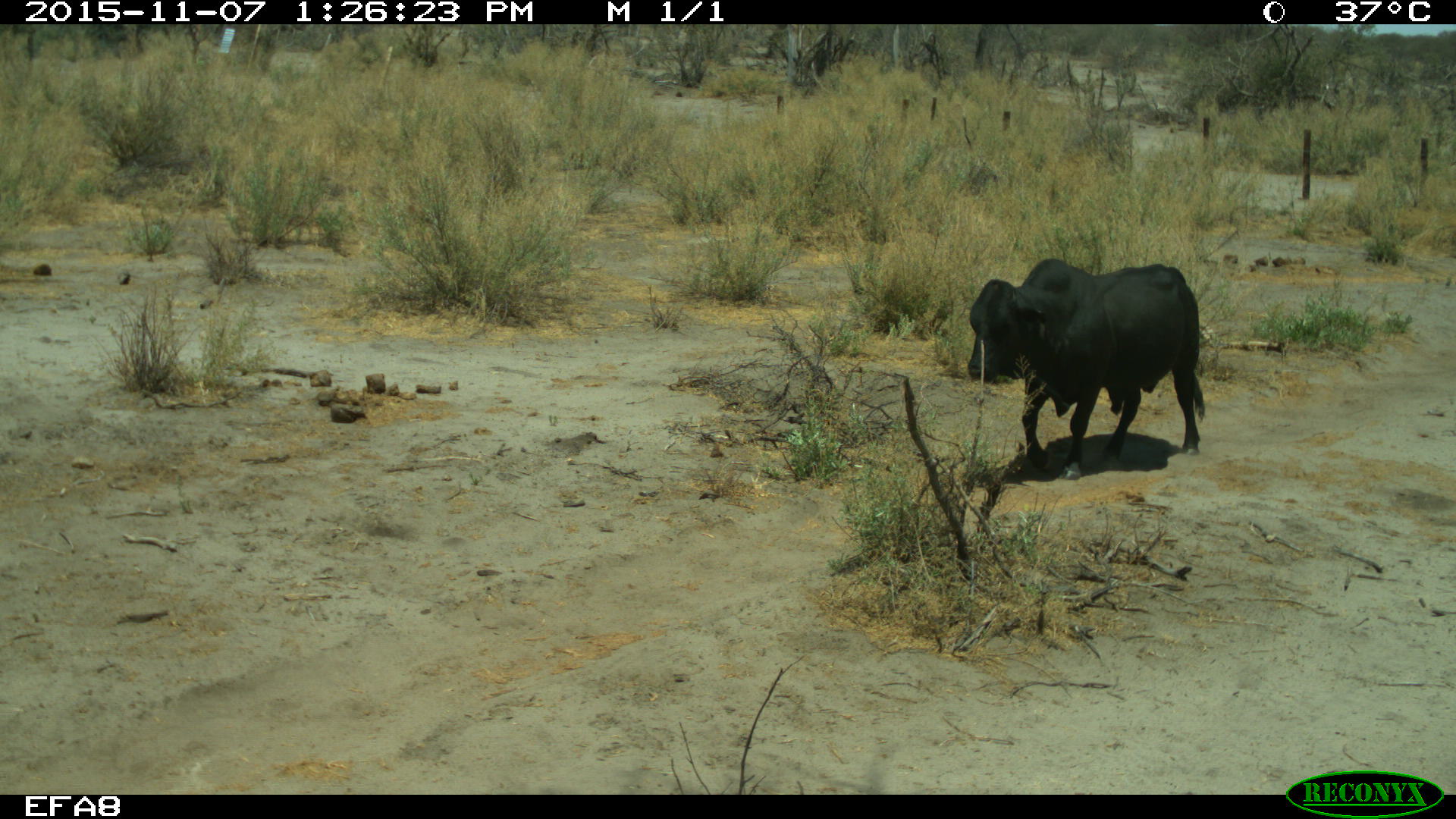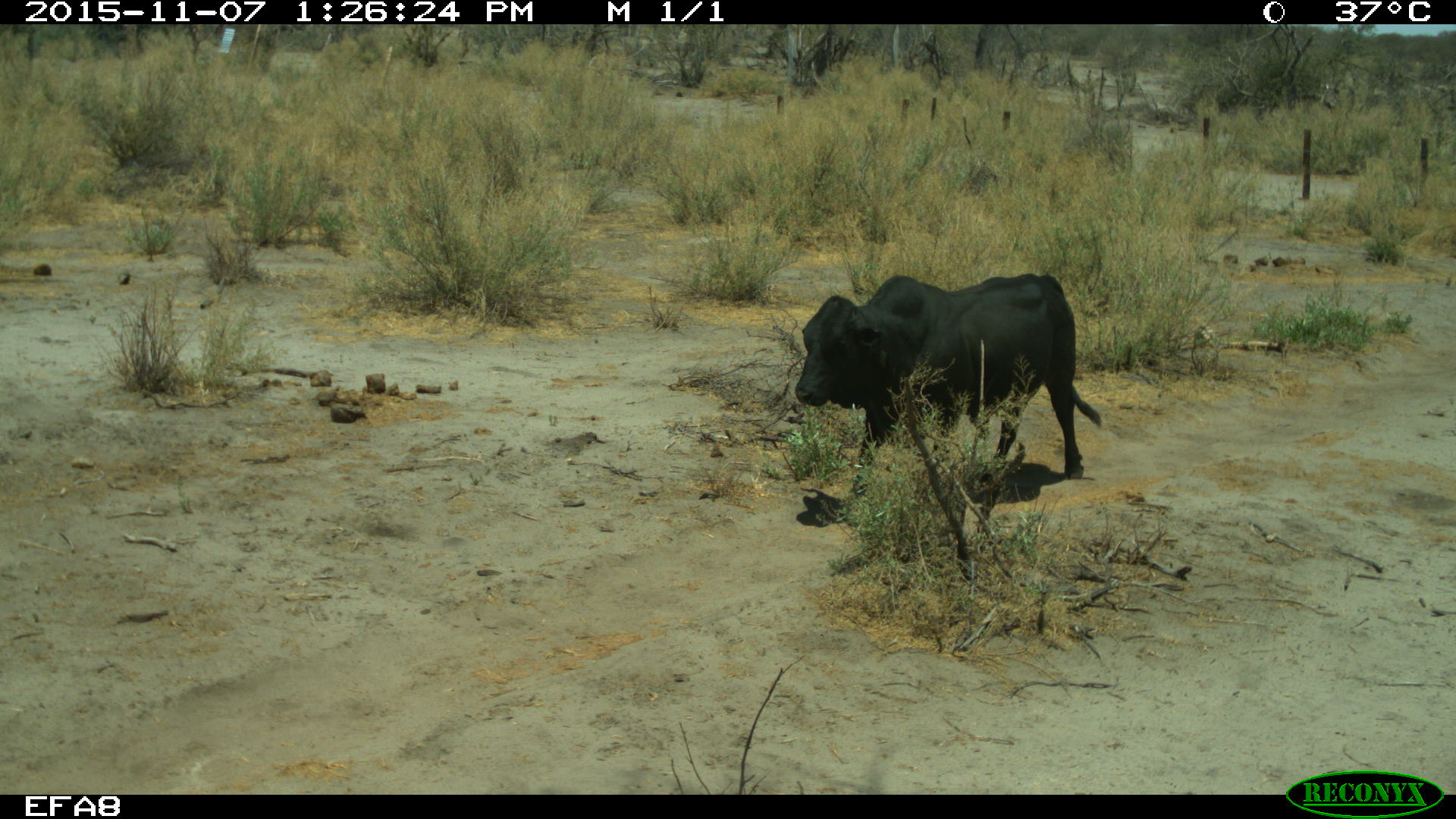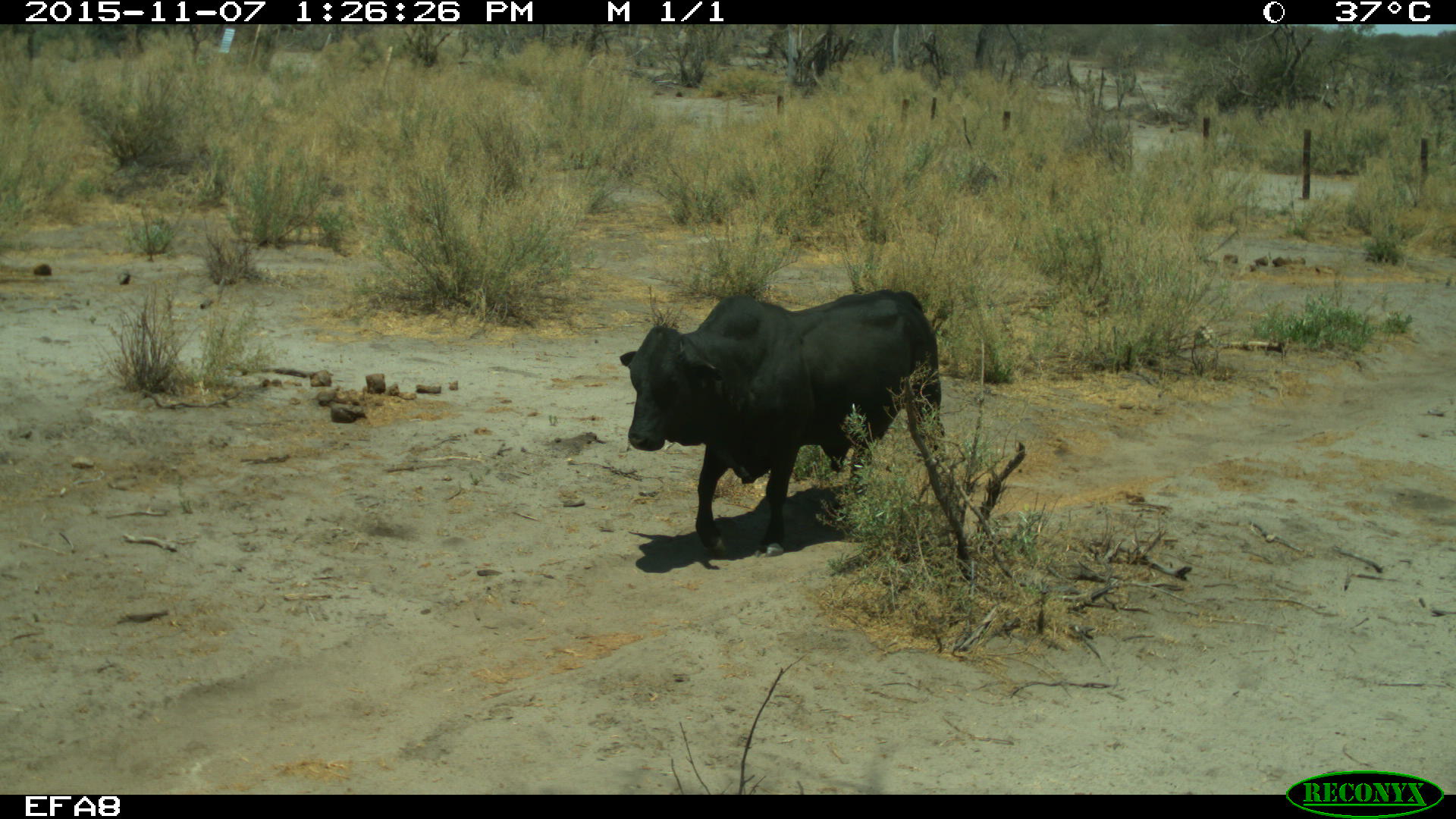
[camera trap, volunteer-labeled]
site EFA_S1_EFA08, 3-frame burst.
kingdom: Animalia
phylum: Chordata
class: Mammalia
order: Artiodactyla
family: Bovidae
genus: Bos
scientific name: Bos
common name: cattle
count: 1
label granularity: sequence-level